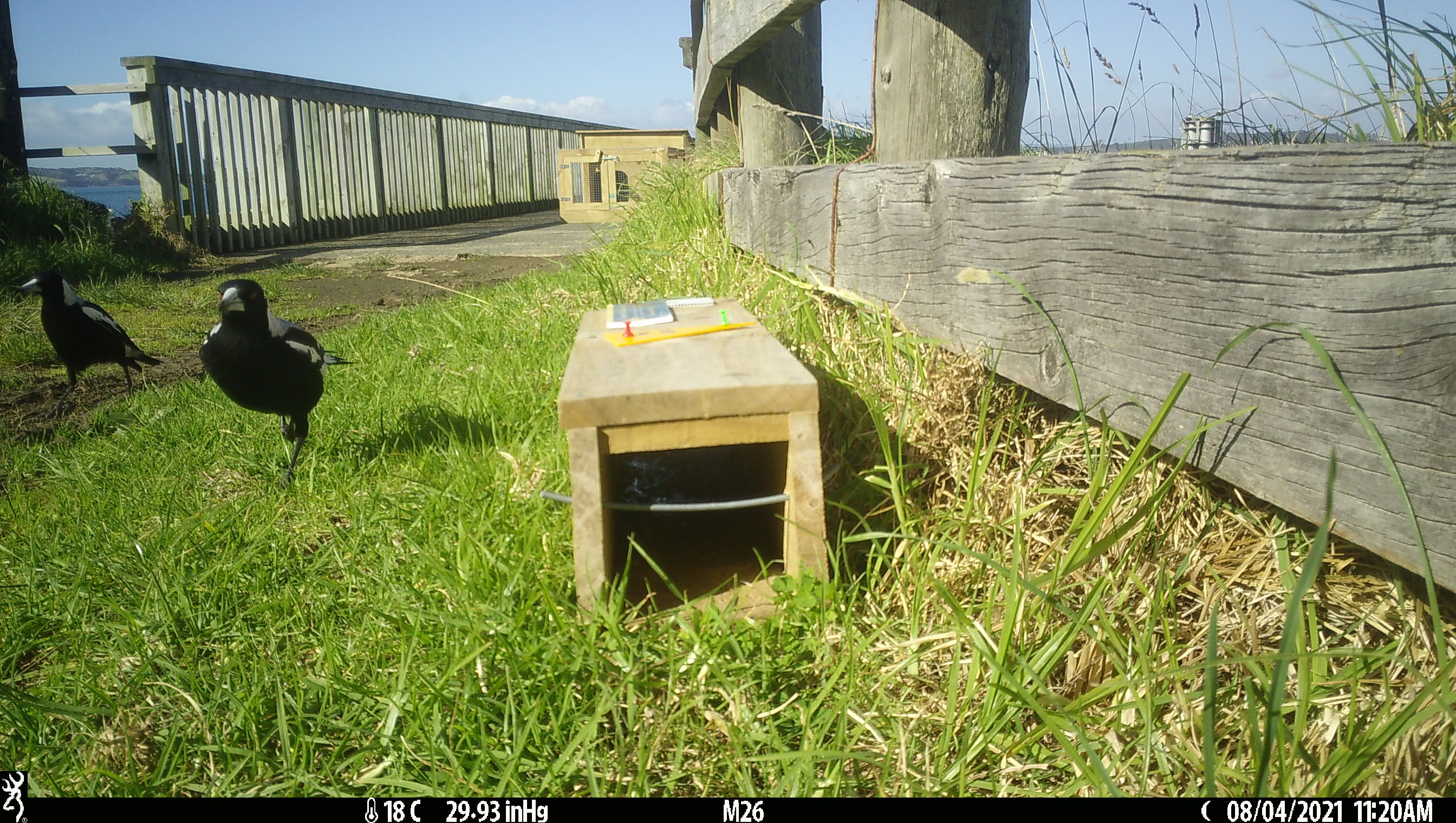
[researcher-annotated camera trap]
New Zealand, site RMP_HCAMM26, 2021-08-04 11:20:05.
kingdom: Animalia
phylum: Chordata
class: Aves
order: Passeriformes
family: Artamidae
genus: Gymnorhina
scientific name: Gymnorhina tibicen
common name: australian magpie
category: magpie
Magpie (australian magpie) (Gymnorhina tibicen).